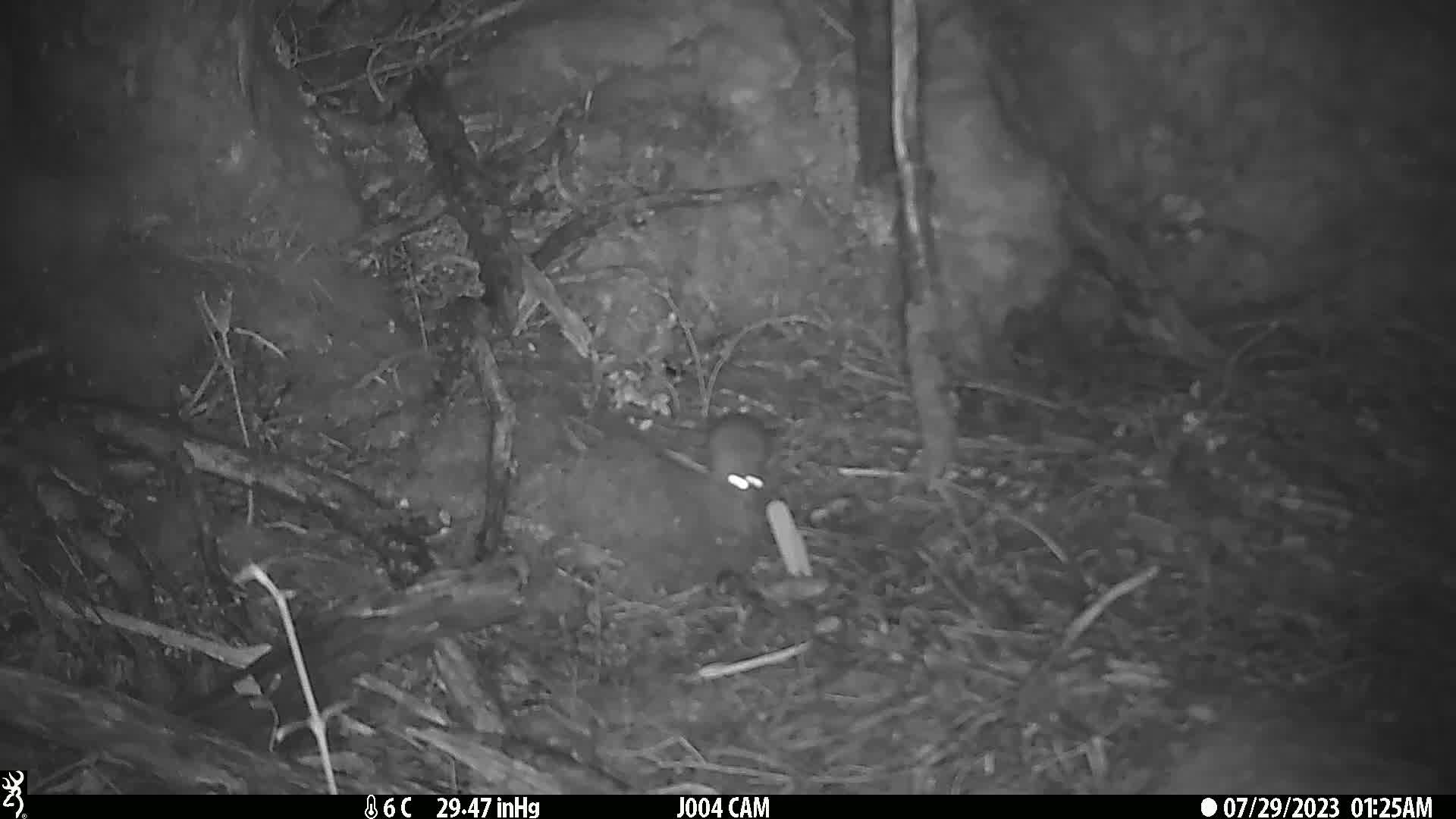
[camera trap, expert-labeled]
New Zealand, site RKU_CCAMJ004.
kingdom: Animalia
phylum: Chordata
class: Mammalia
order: Rodentia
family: Muridae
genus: Rattus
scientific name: Rattus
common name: rat